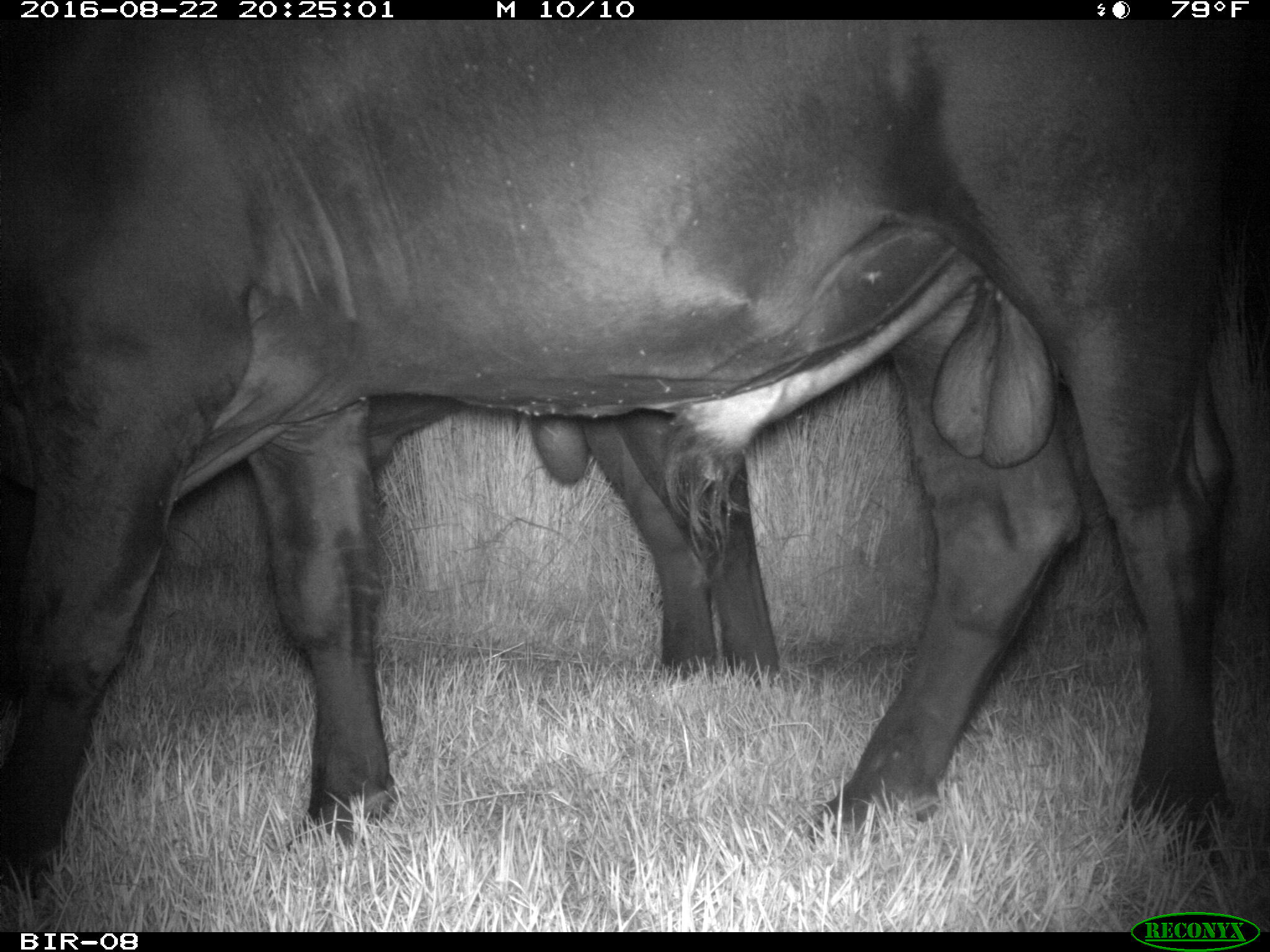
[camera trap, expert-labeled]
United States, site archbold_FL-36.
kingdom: Animalia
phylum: Chordata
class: Mammalia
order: Artiodactyla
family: Bovidae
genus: Bos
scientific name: Bos taurus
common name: domestic cow